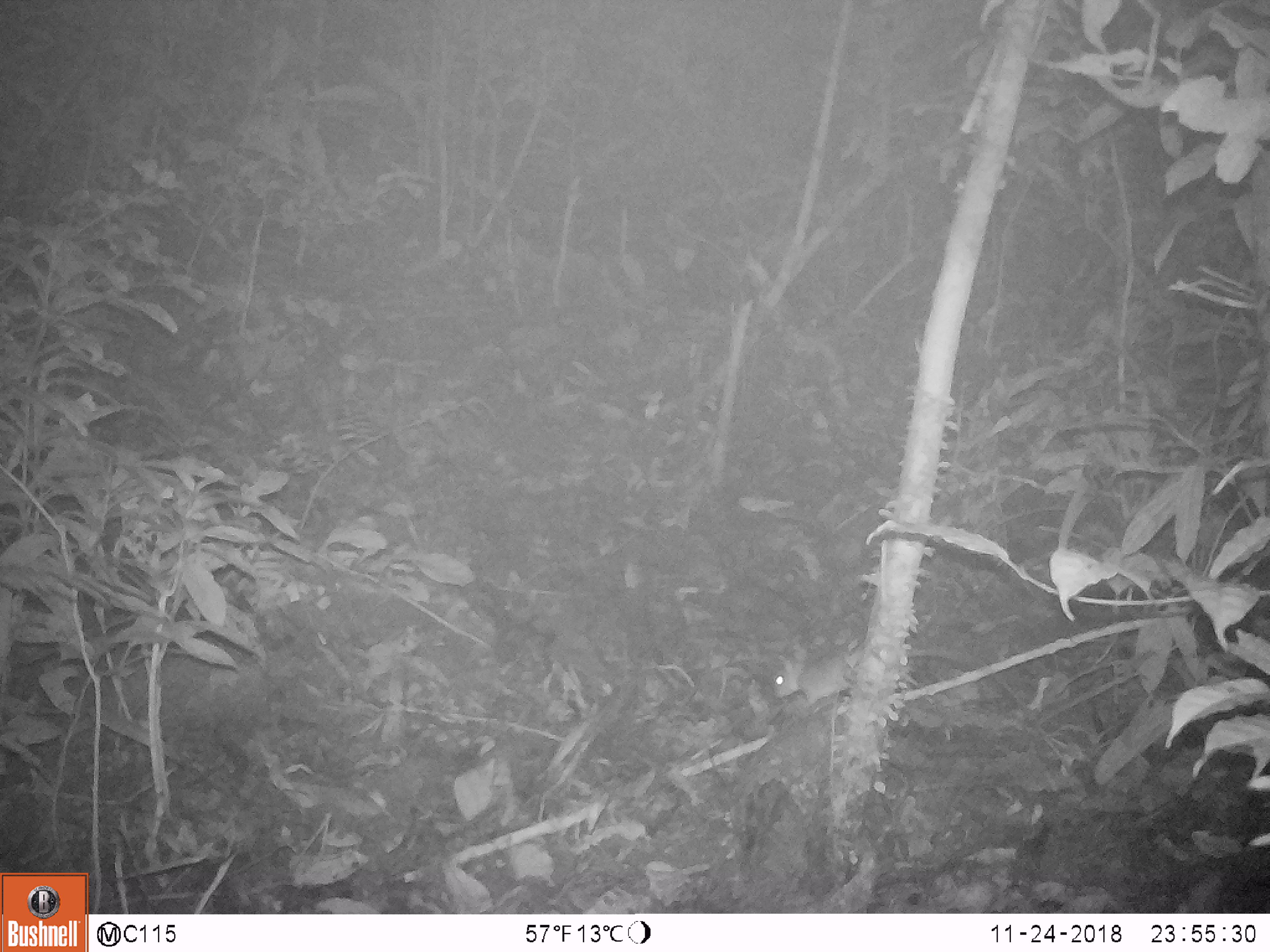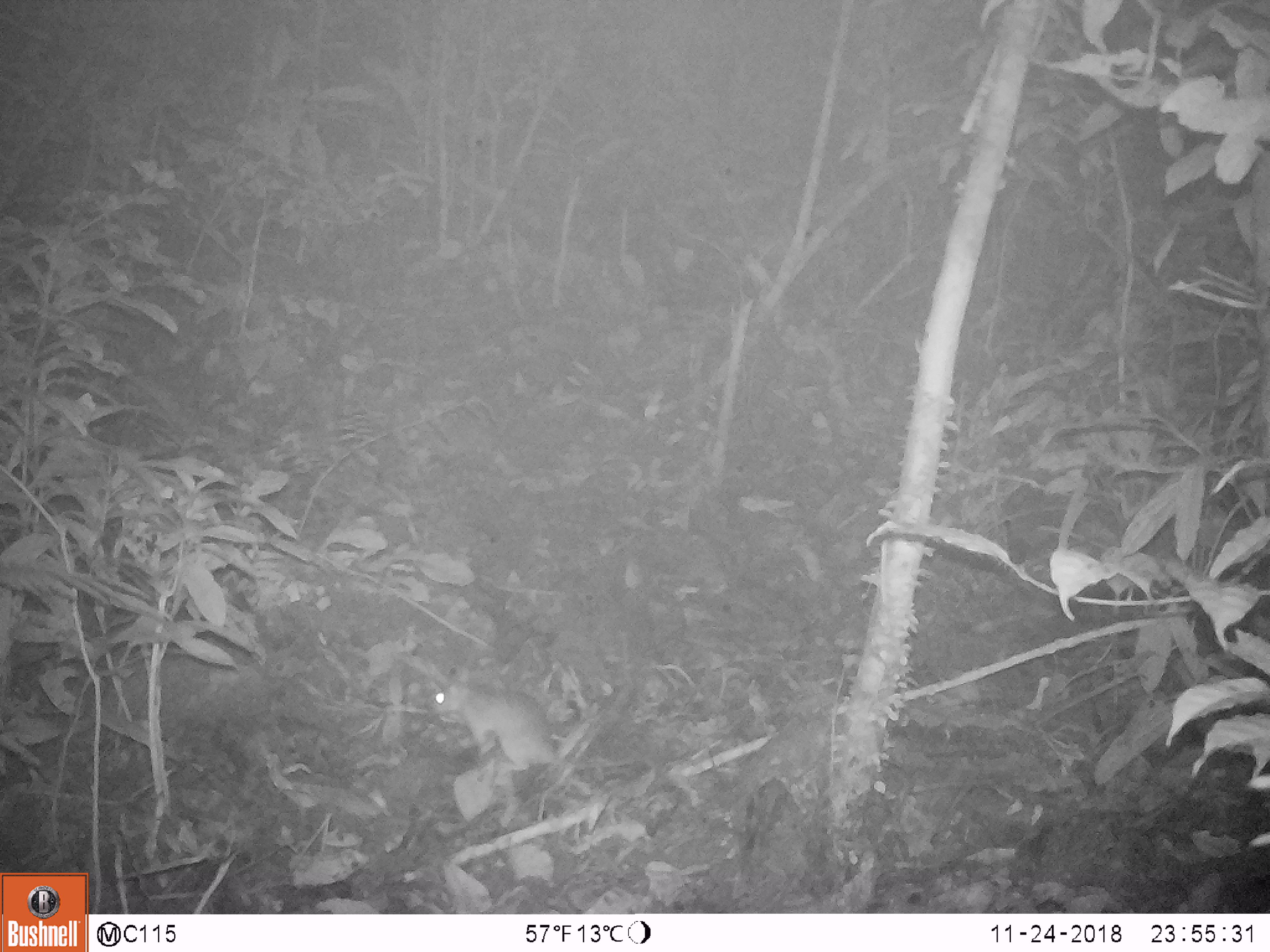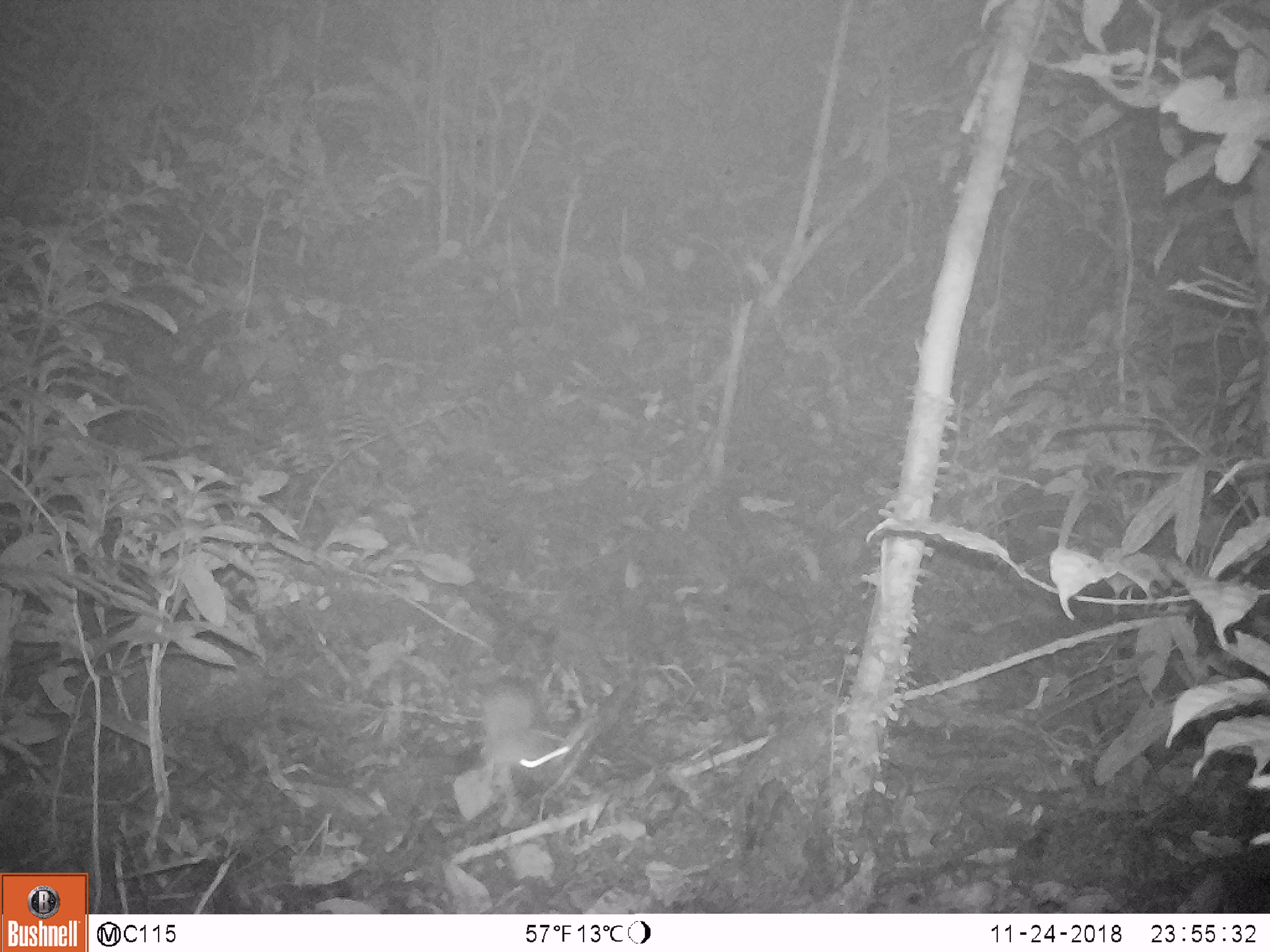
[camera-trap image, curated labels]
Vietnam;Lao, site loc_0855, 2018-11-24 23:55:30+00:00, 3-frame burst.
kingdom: Animalia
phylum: Chordata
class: Mammalia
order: Rodentia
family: Muridae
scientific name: Muridae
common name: old-world mice and rats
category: unidentified murid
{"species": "unidentified murid (old-world mice and rats) (Muridae)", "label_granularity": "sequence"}